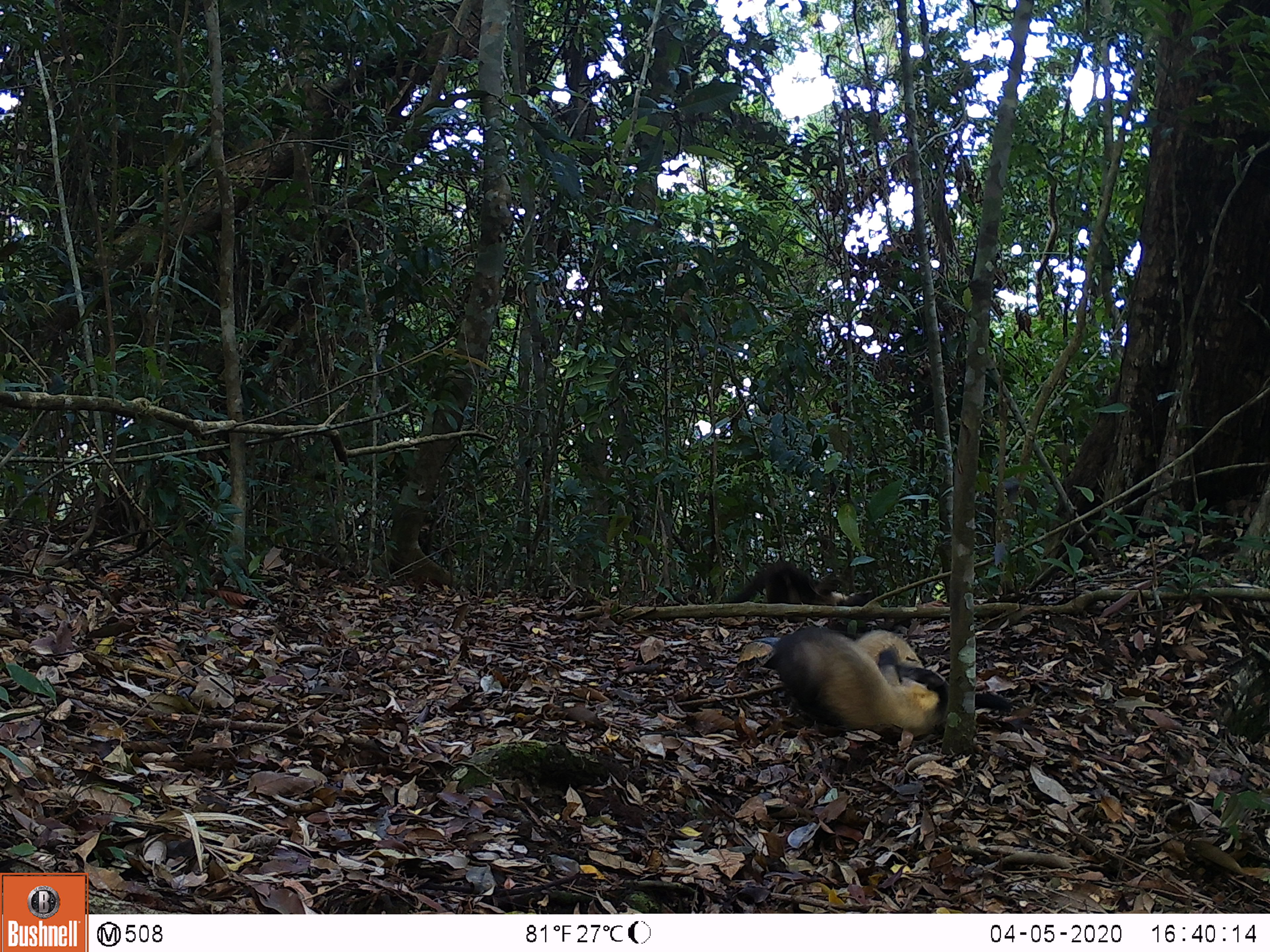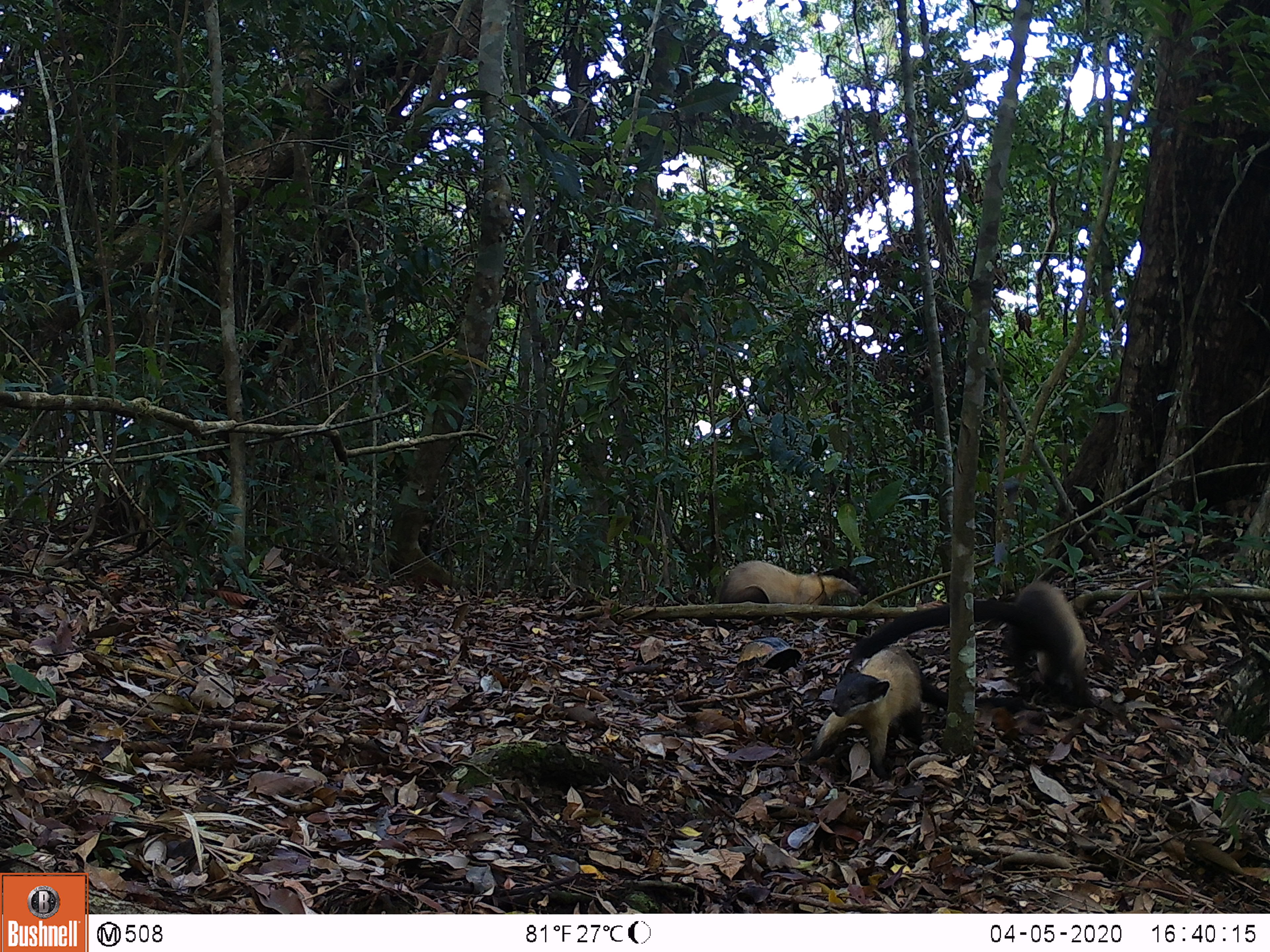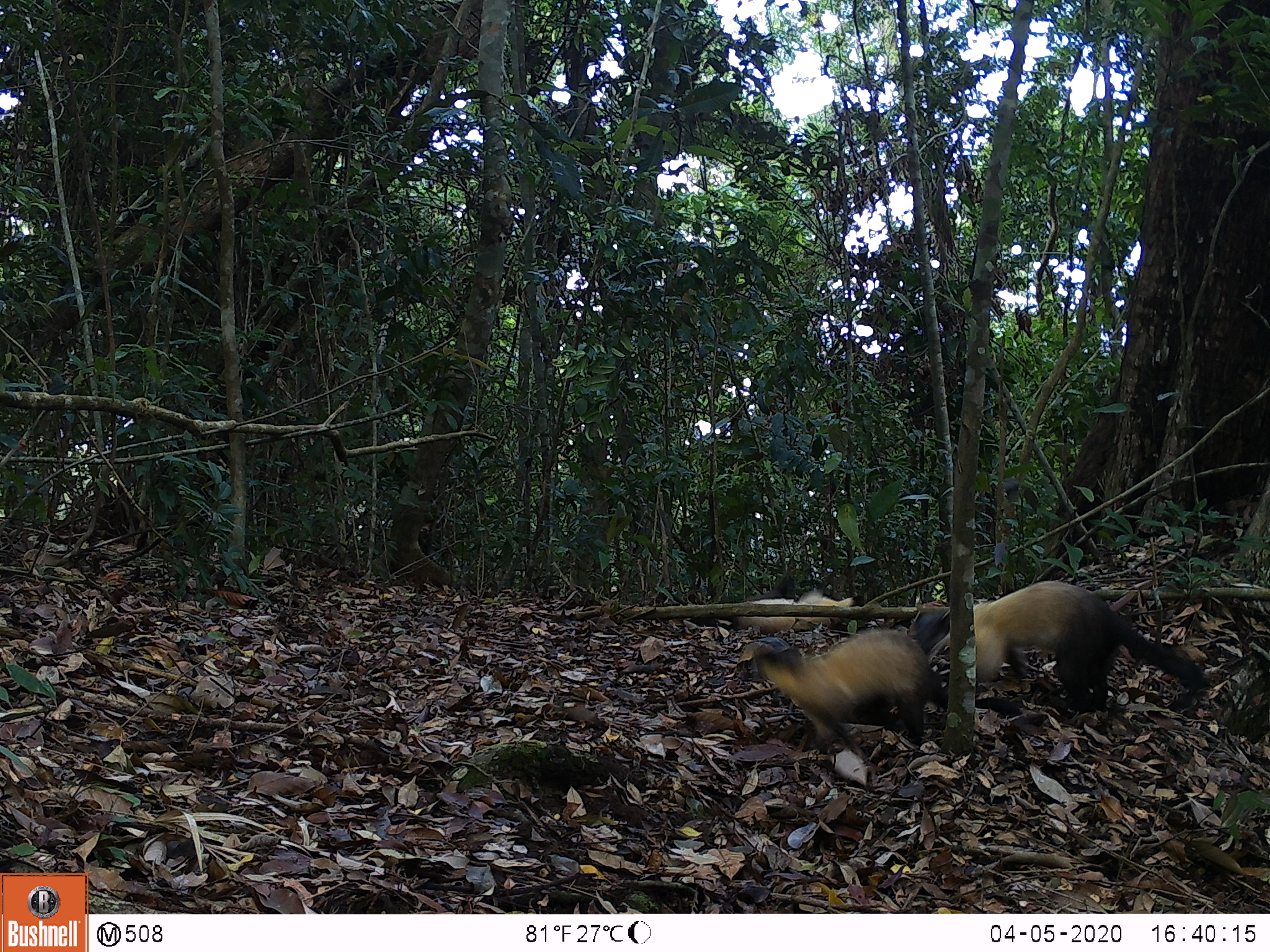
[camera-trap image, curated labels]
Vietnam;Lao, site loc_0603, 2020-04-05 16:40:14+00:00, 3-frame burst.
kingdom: Animalia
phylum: Chordata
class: Mammalia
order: Carnivora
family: Mustelidae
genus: Martes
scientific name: Martes flavigula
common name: yellow-throated marten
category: yellow throated marten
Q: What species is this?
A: Yellow throated marten (yellow-throated marten) (Martes flavigula).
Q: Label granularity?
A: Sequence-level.